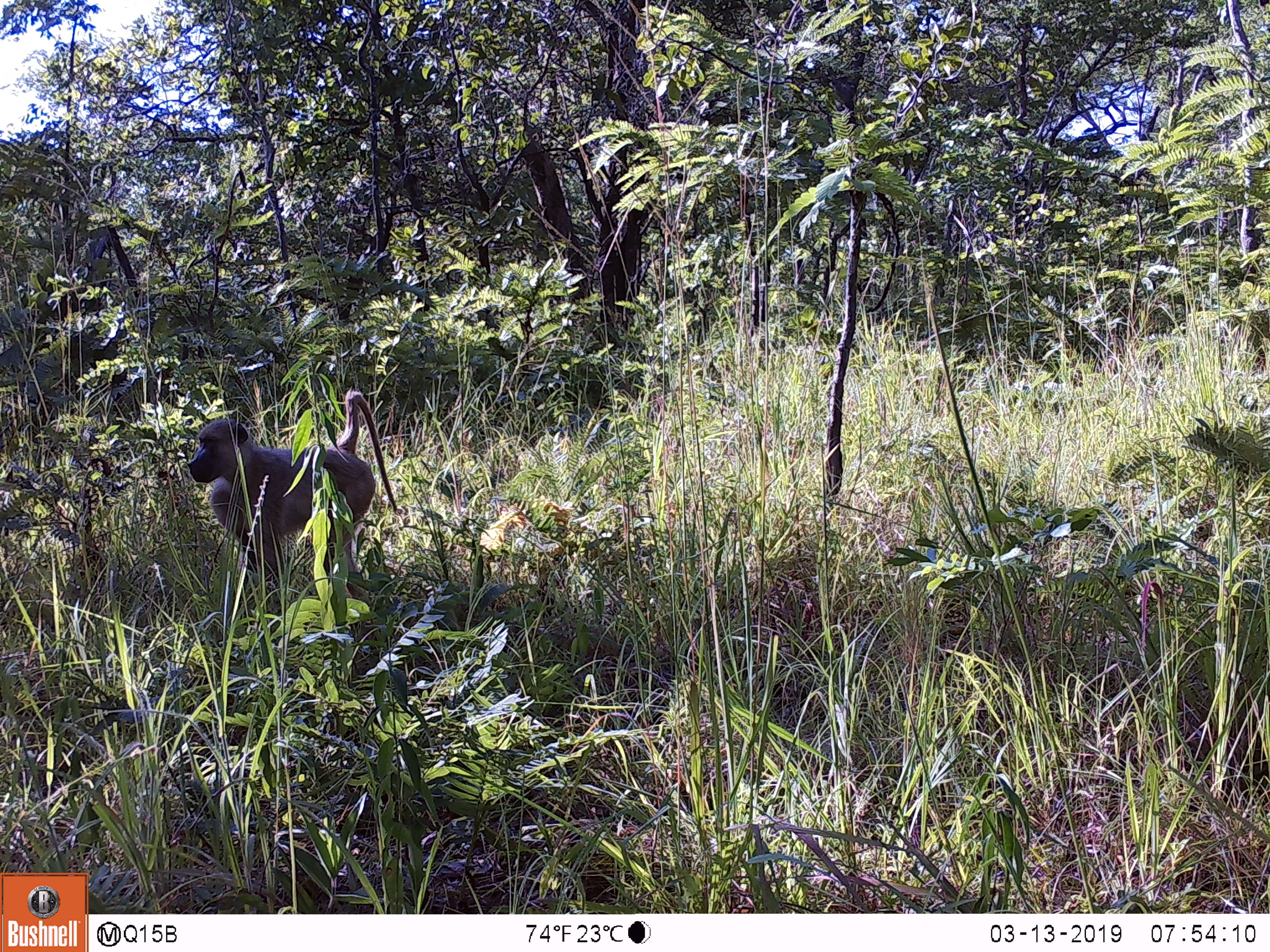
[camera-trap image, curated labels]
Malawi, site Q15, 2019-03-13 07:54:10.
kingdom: Animalia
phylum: Chordata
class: Mammalia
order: Primates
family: Cercopithecidae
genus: Papio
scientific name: Papio cynocephalus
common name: yellow baboon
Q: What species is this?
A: Yellow baboon (Papio cynocephalus).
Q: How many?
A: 1.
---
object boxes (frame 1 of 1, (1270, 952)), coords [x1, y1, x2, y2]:
yellow baboon: [182, 378, 400, 620]